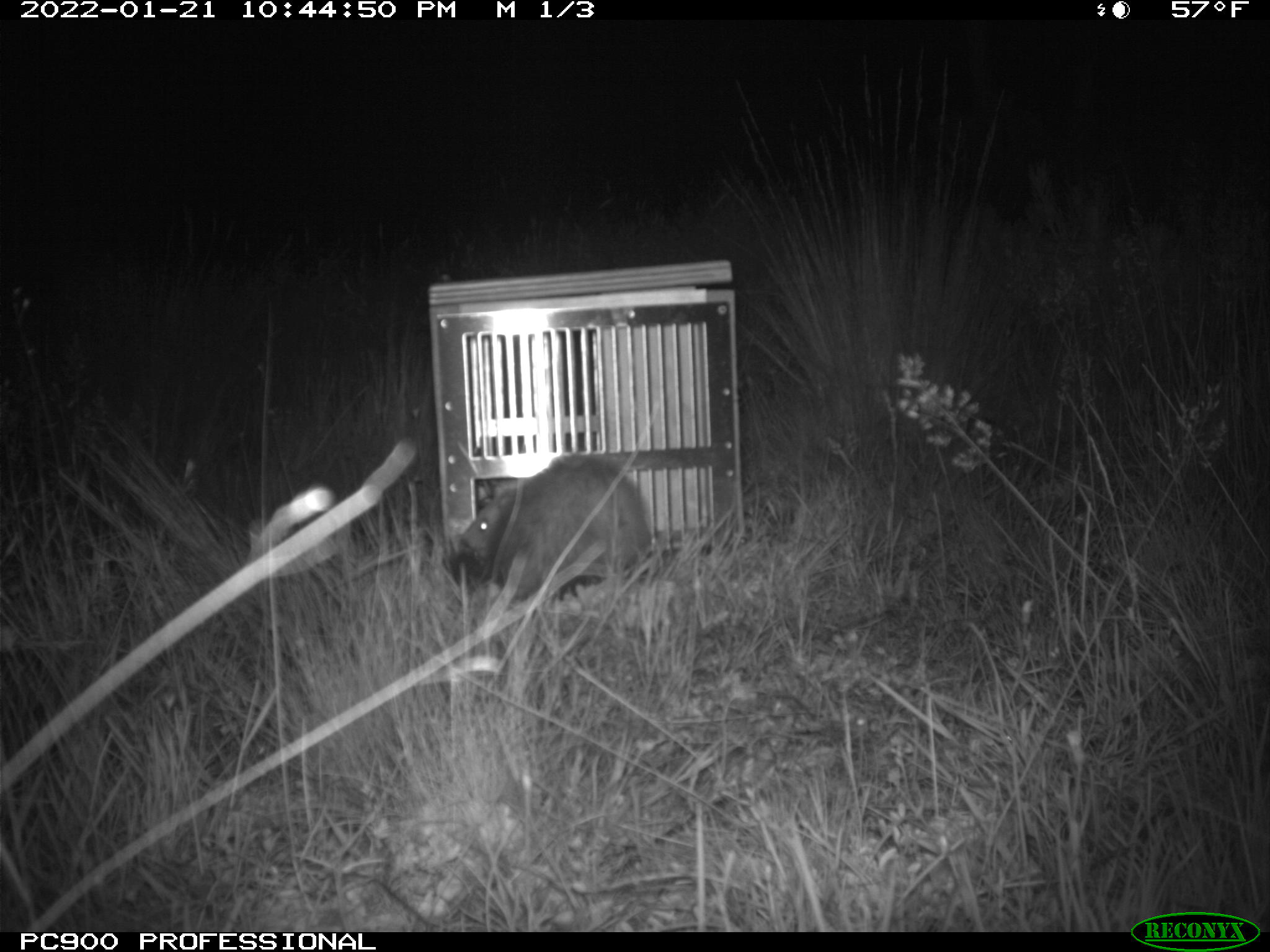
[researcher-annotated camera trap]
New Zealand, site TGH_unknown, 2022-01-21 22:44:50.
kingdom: Animalia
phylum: Chordata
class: Mammalia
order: Carnivora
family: Mustelidae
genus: Mustela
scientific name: Mustela furo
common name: ferret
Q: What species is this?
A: Ferret (Mustela furo).